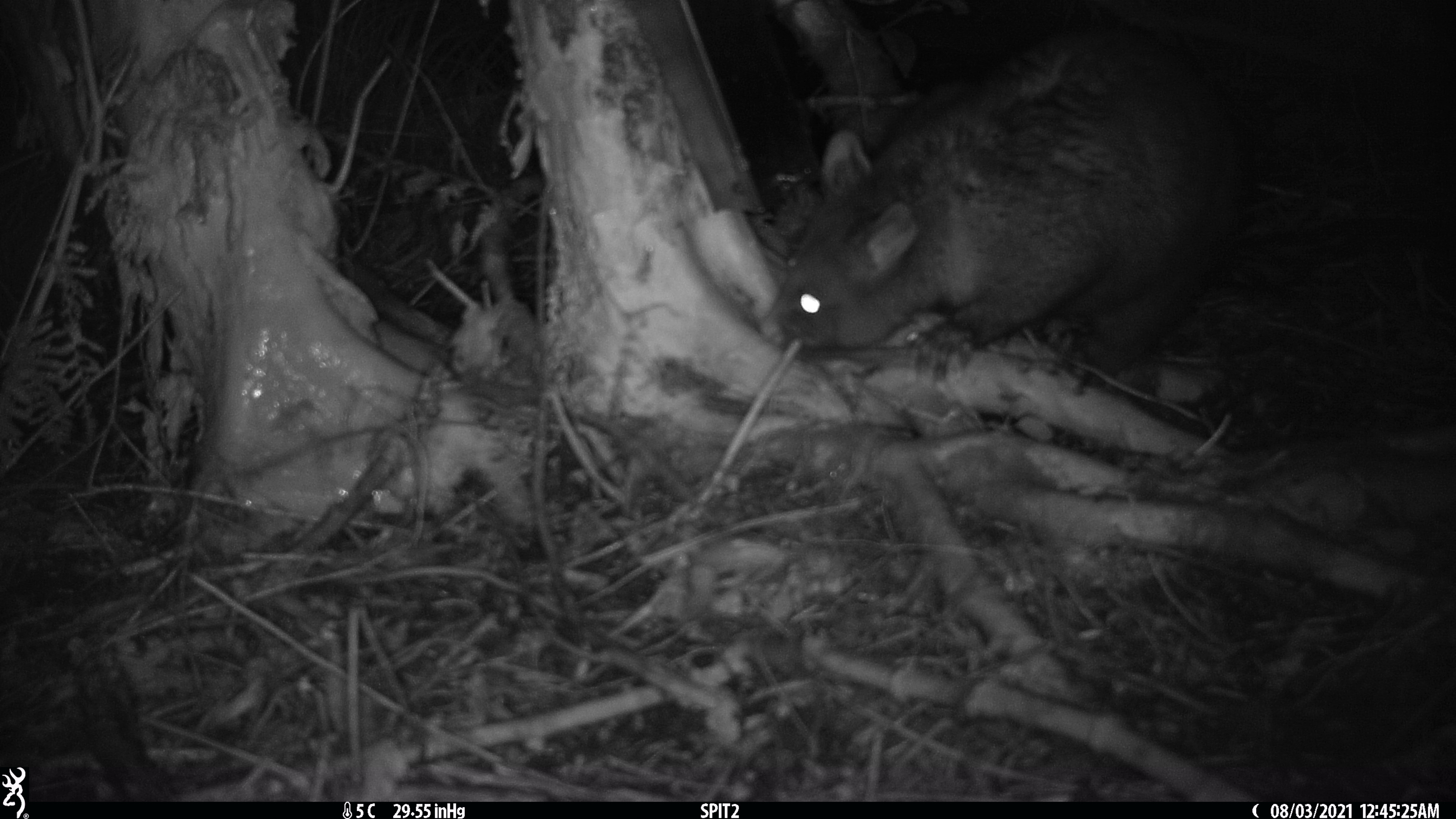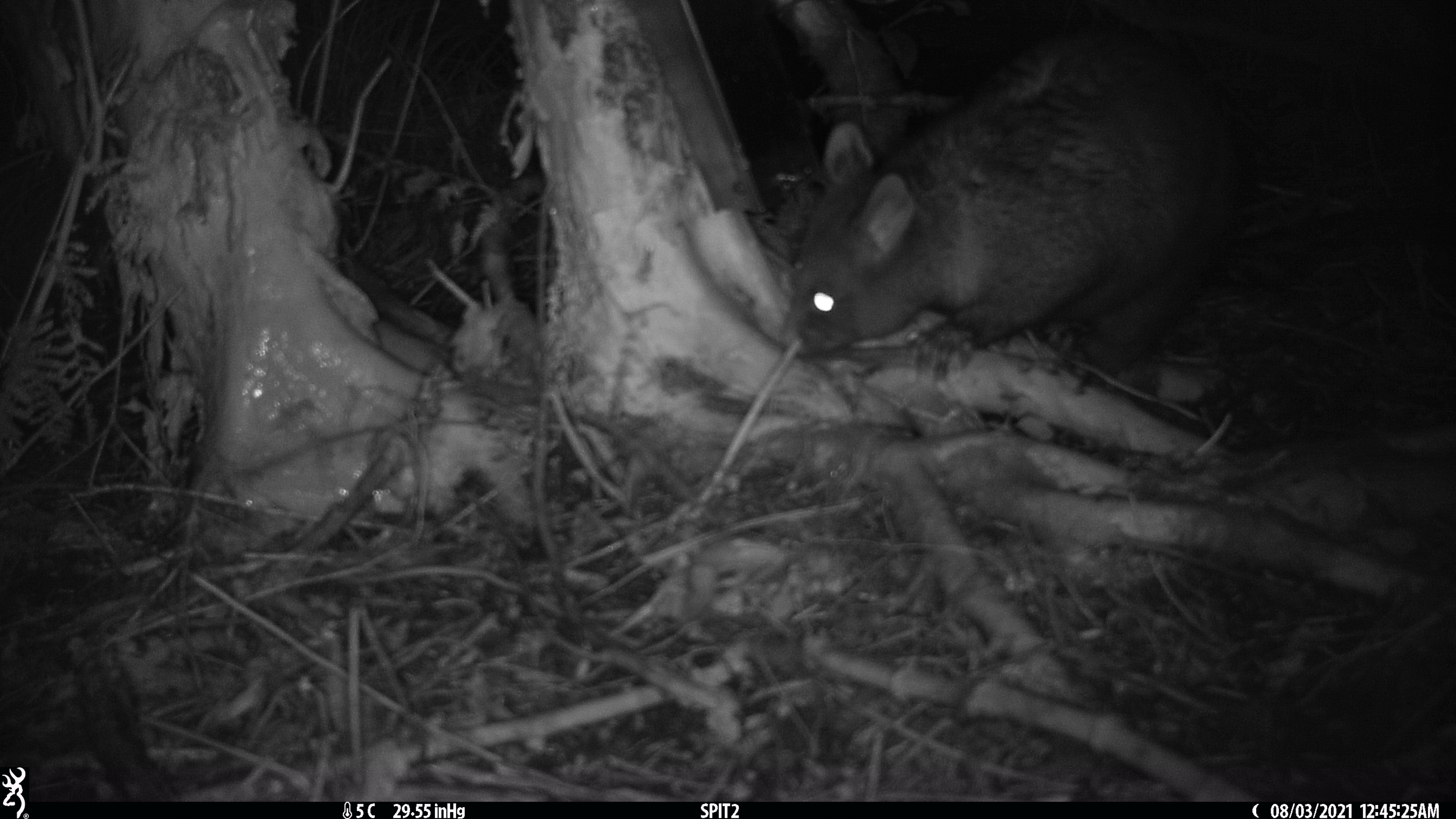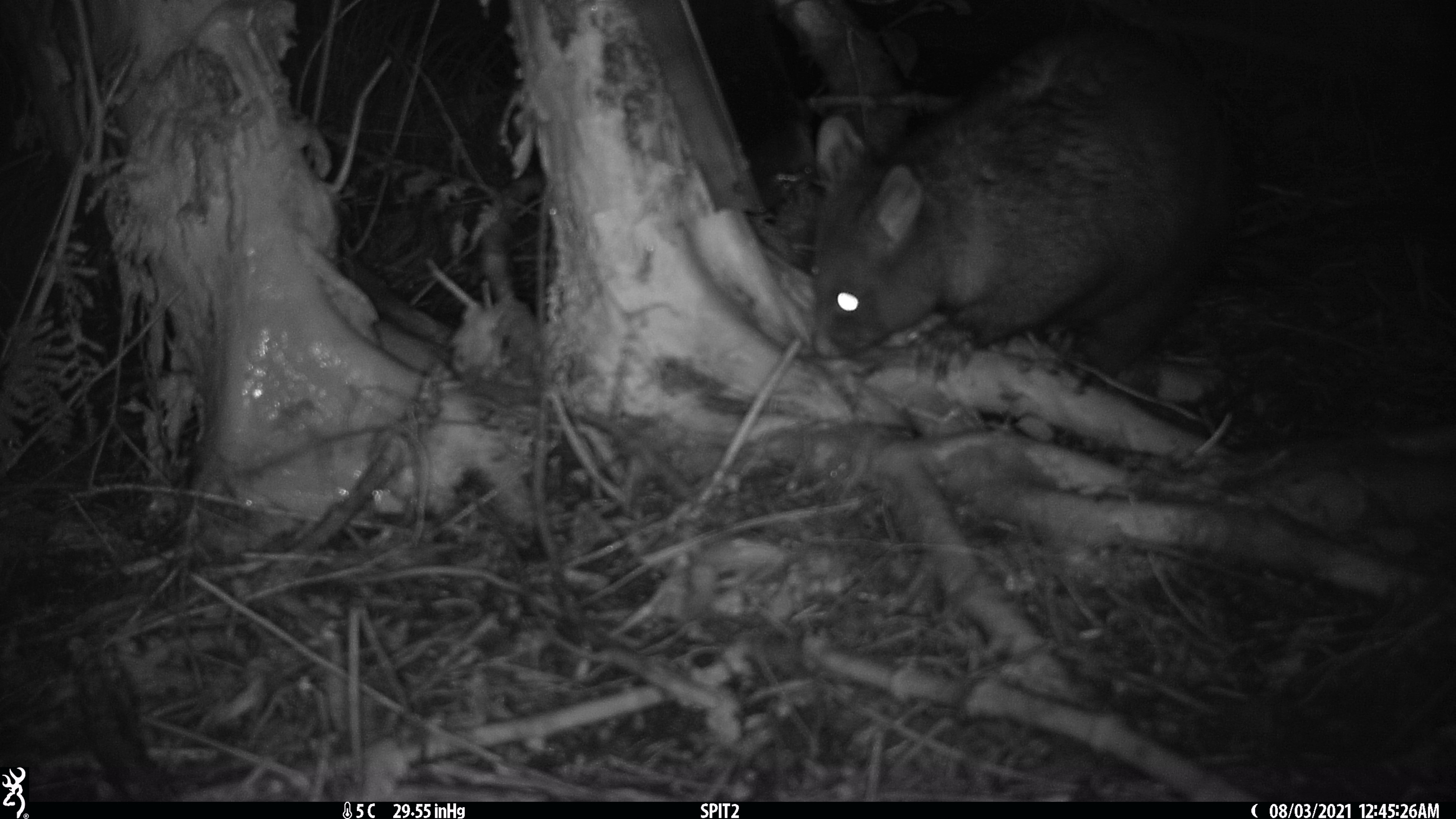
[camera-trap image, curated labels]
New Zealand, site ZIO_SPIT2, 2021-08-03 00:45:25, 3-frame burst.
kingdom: Animalia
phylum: Chordata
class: Mammalia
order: Diprotodontia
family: Phalangeridae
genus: Trichosurus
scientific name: Trichosurus vulpecula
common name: common brushtail possum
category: possum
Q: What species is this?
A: Possum (common brushtail possum) (Trichosurus vulpecula).